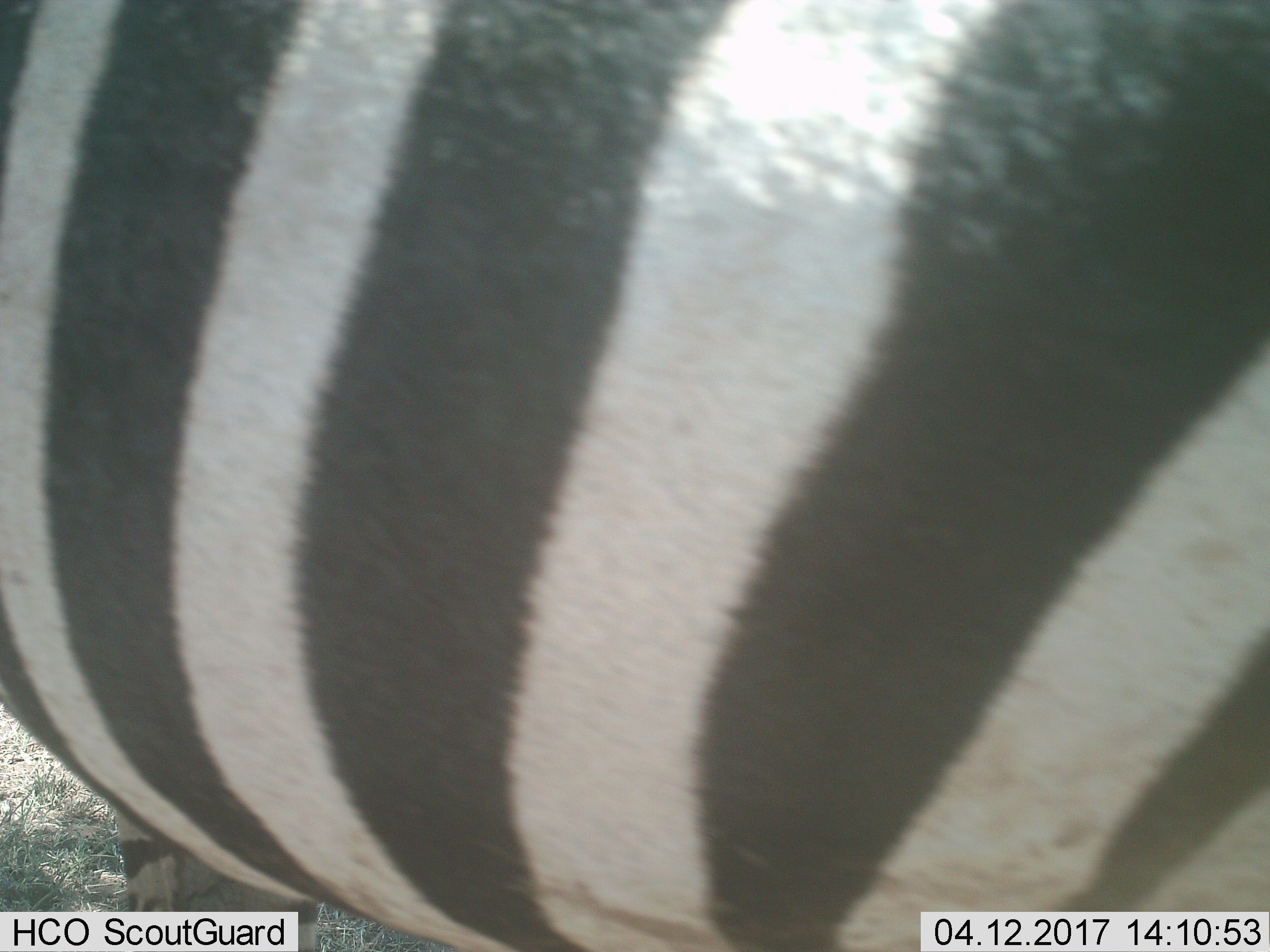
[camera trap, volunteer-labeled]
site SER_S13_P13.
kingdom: Animalia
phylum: Chordata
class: Mammalia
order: Perissodactyla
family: Equidae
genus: Equus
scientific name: Equus quagga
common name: plains zebra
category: zebraplains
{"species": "zebraplains (plains zebra) (Equus quagga)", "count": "1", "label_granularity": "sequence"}